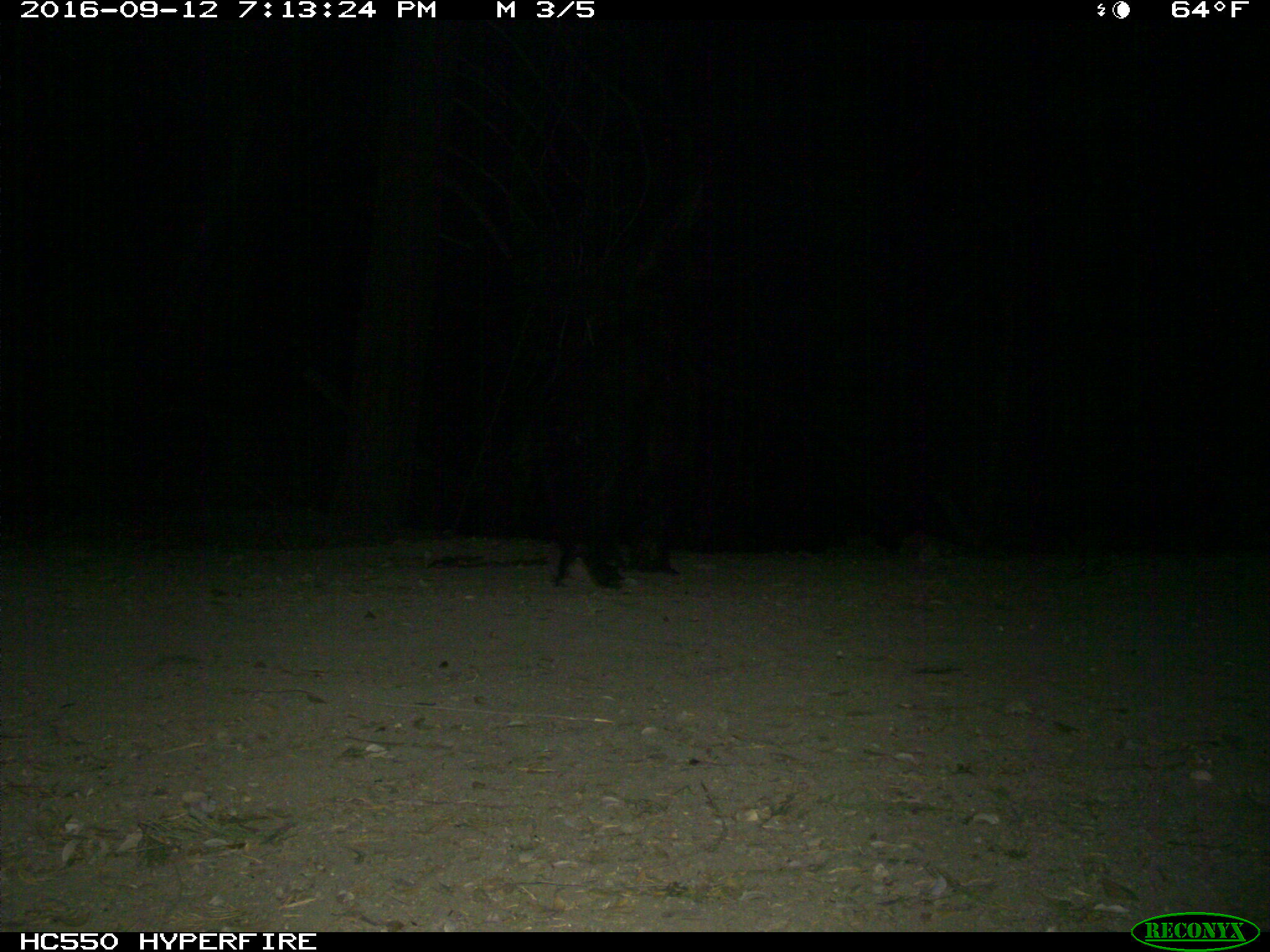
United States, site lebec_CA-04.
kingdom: Animalia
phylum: Chordata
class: Mammalia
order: Carnivora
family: Ursidae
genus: Ursus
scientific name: Ursus americanus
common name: american black bear